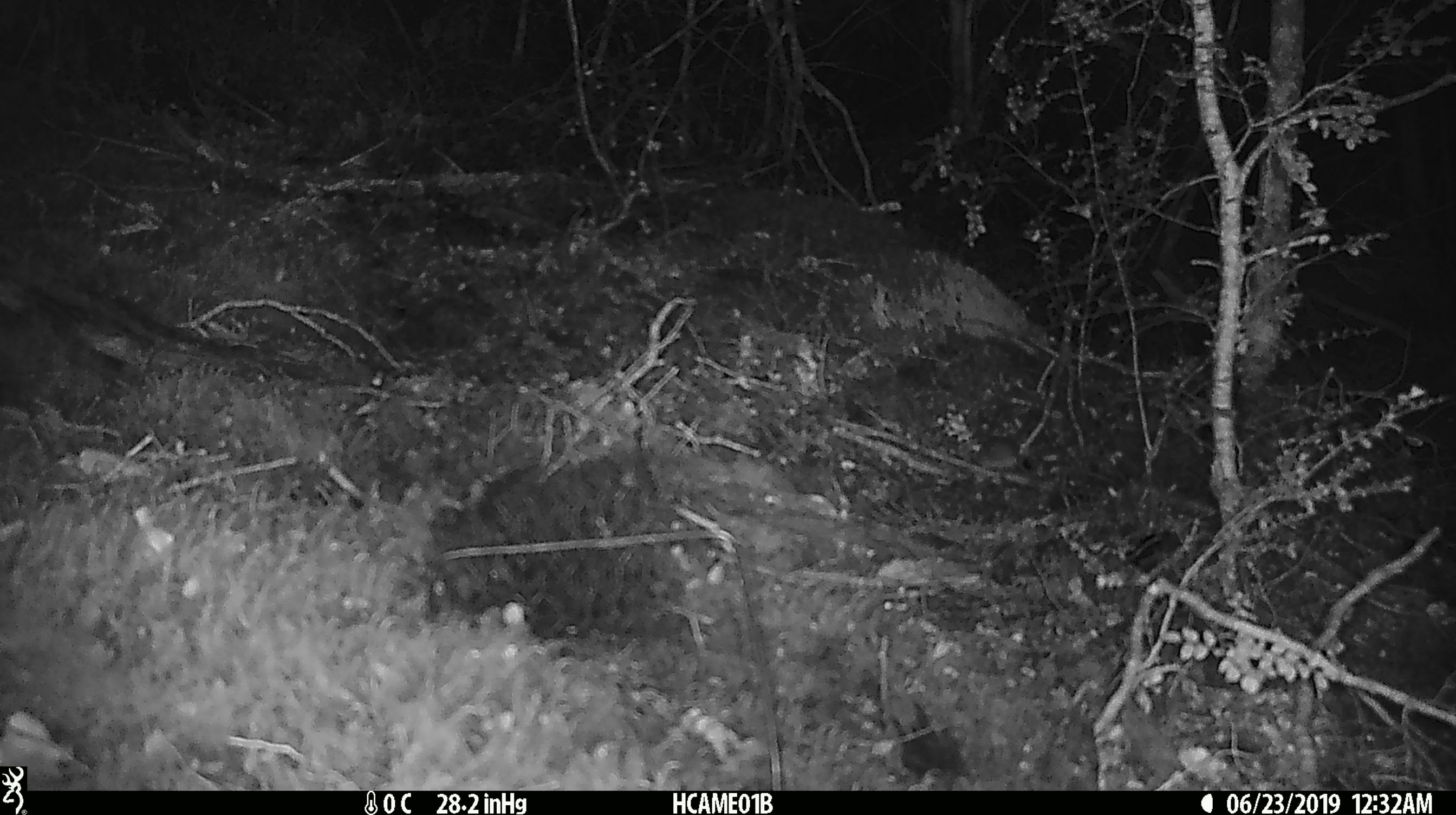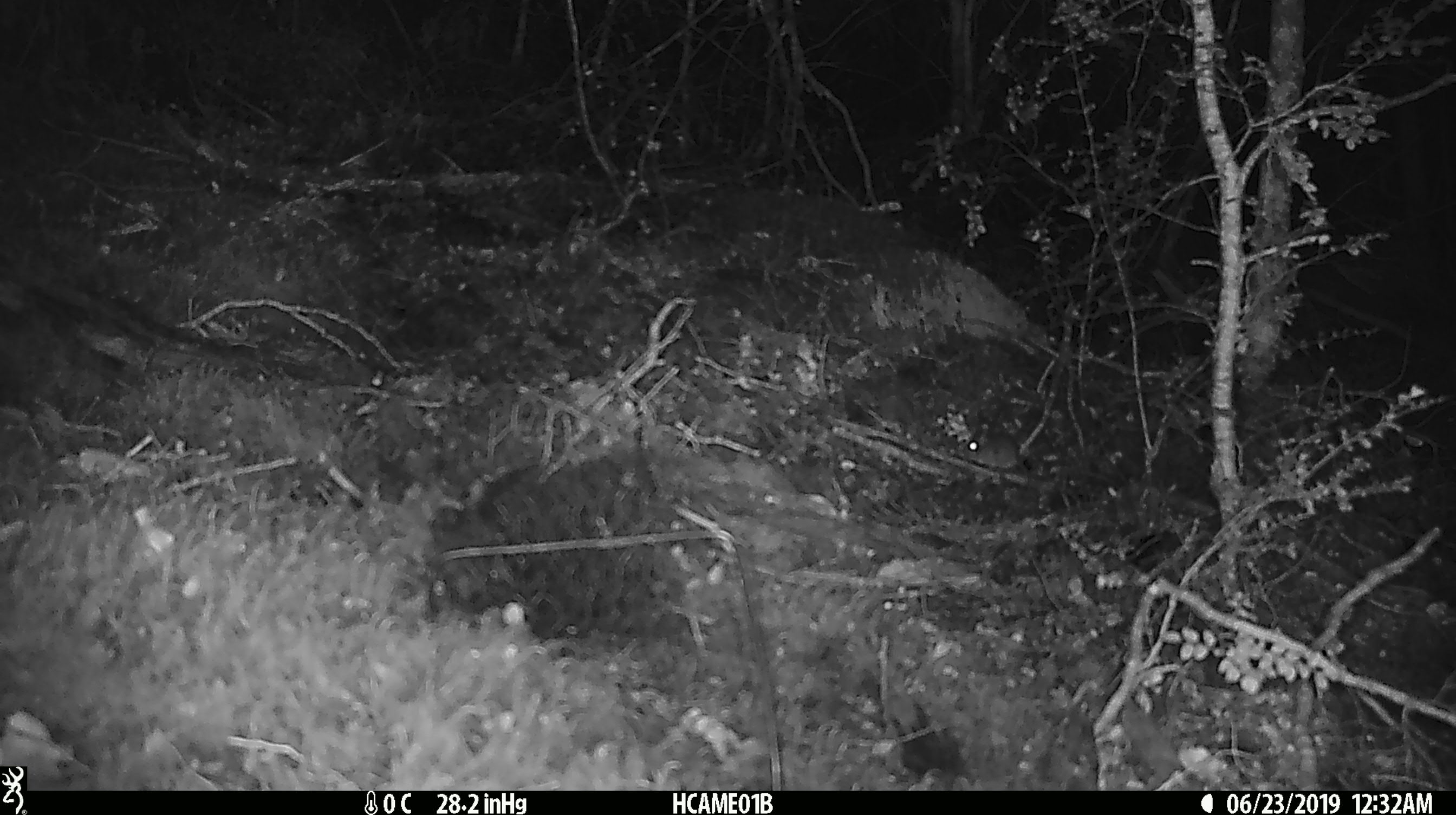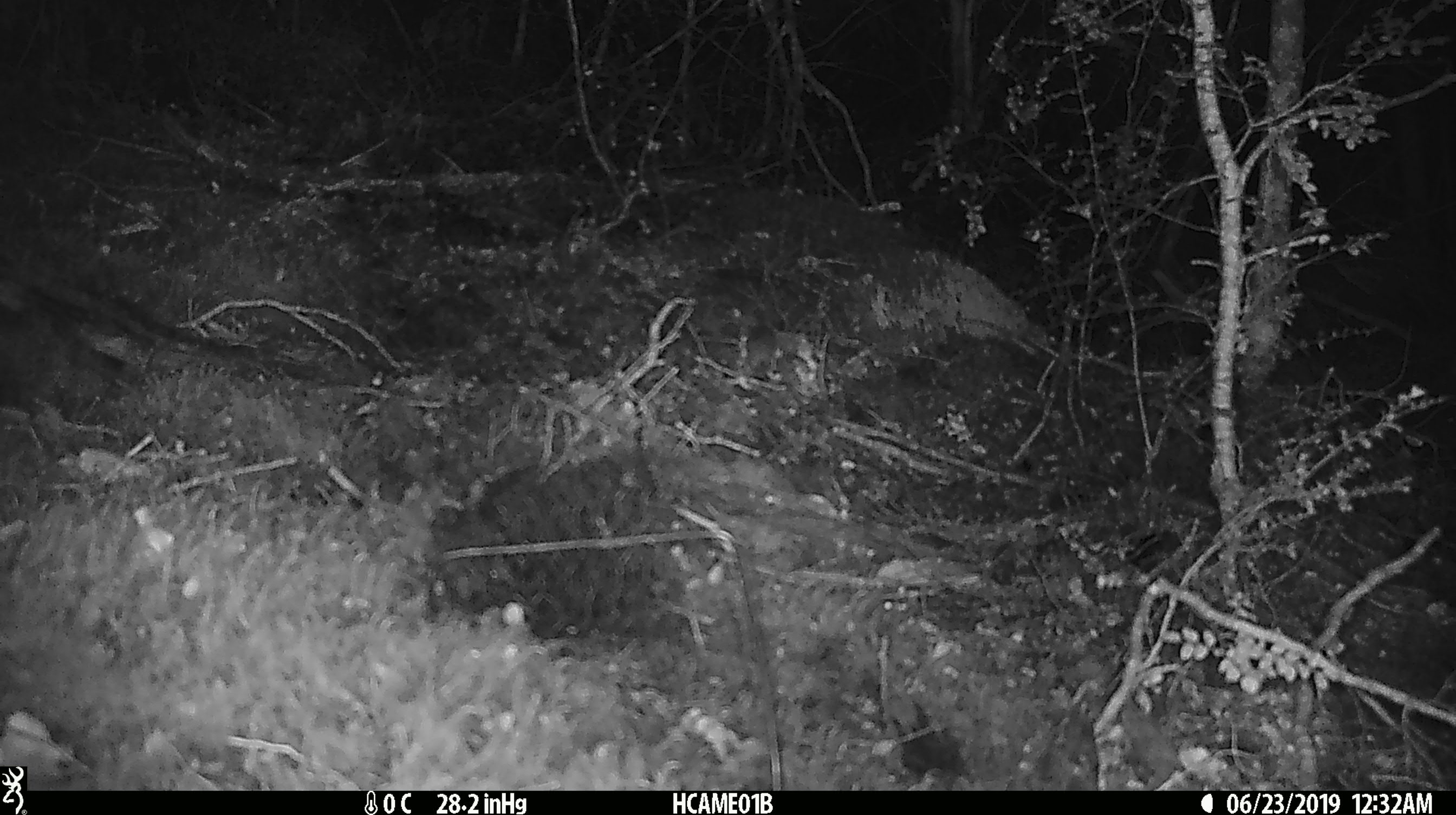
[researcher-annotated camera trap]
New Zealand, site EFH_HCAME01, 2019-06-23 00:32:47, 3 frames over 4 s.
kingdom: Animalia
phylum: Chordata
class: Mammalia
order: Rodentia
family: Muridae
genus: Mus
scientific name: Mus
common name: mouse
Mouse (Mus).